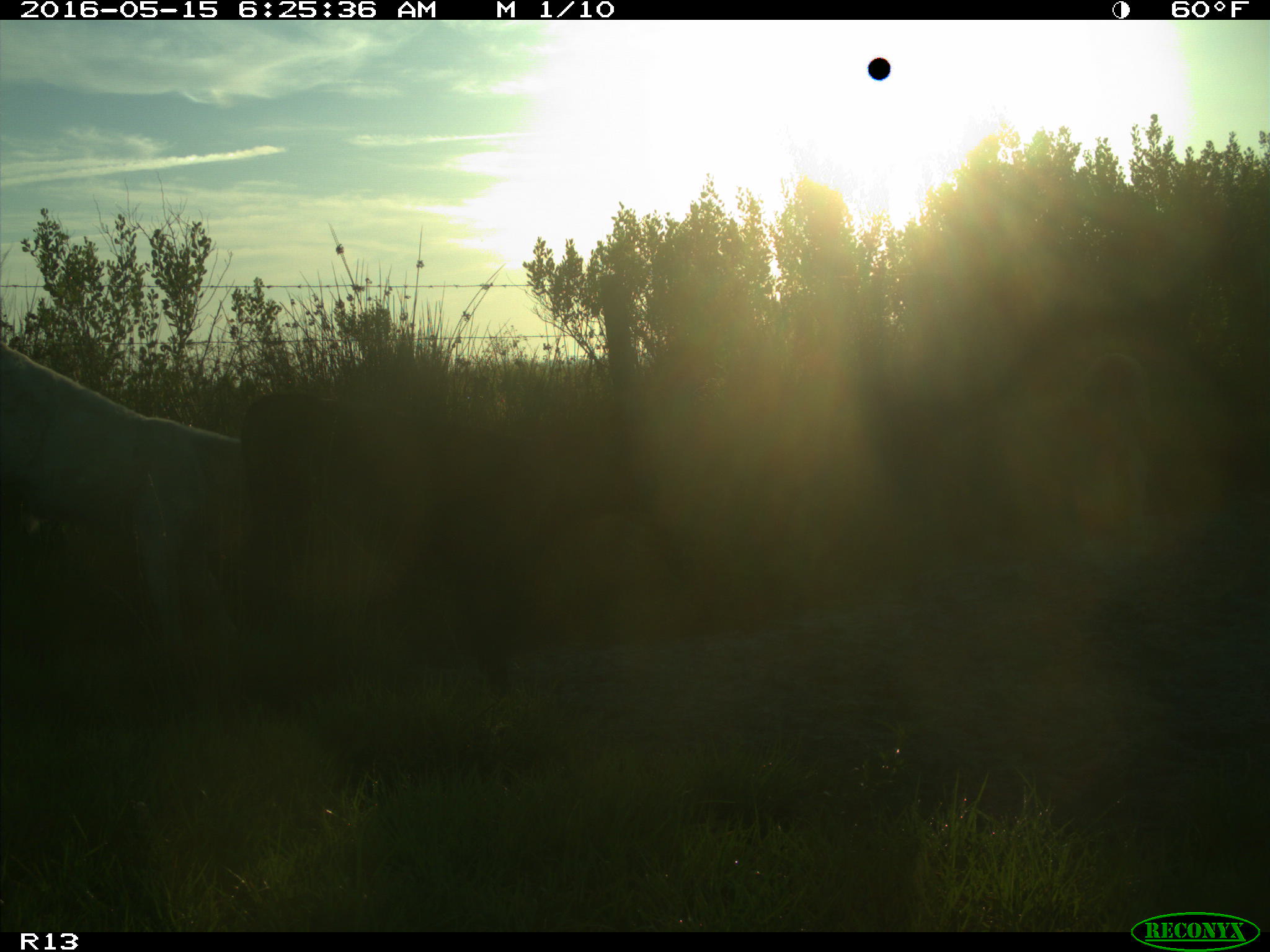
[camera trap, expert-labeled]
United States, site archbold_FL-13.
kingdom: Animalia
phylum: Chordata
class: Mammalia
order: Artiodactyla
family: Bovidae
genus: Bos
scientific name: Bos taurus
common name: domestic cow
Bos taurus (domestic cow).